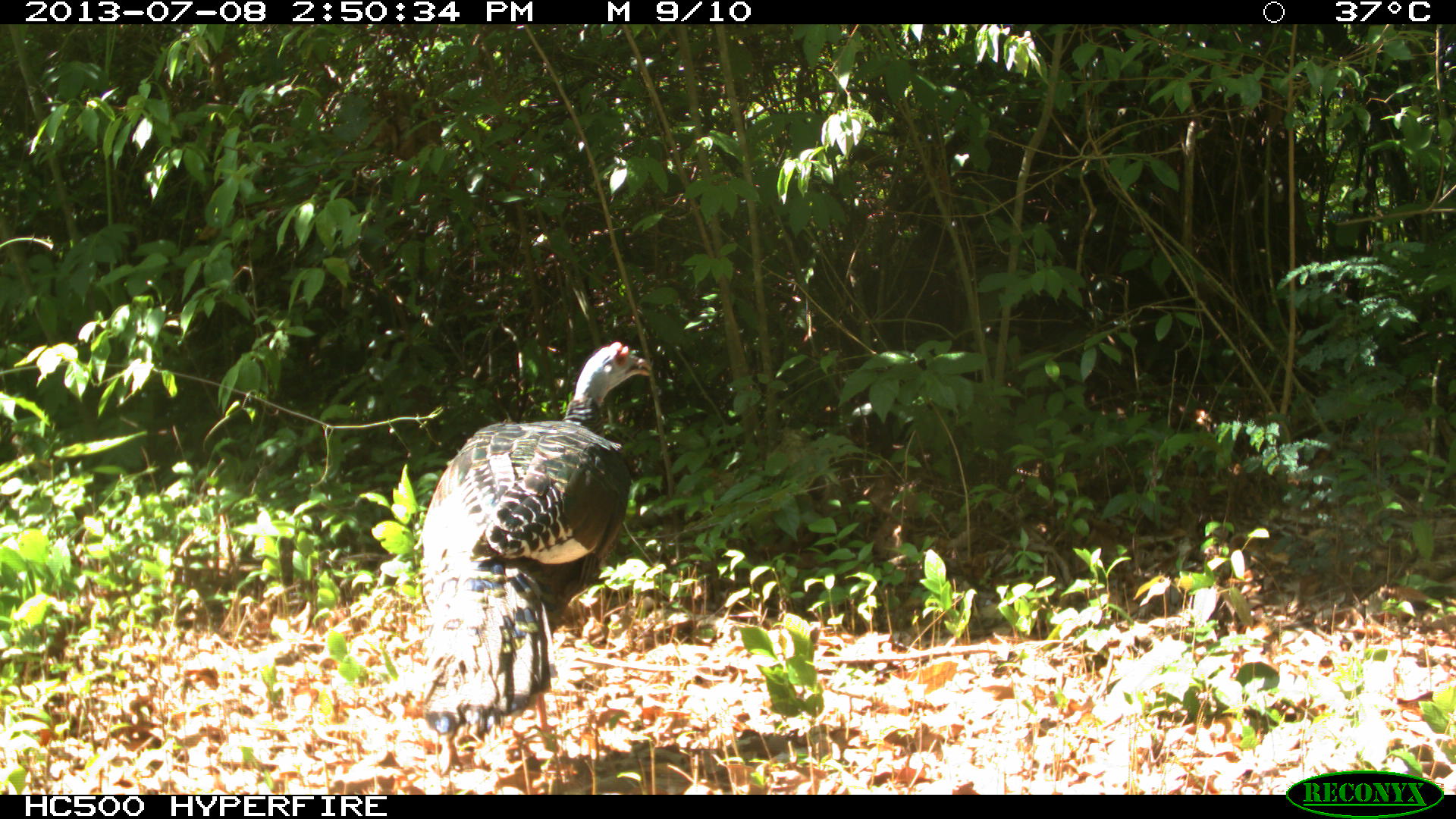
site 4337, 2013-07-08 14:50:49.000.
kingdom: Animalia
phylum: Chordata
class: Aves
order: Galliformes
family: Phasianidae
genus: Meleagris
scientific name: Meleagris ocellata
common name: ocellated turkey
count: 1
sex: male